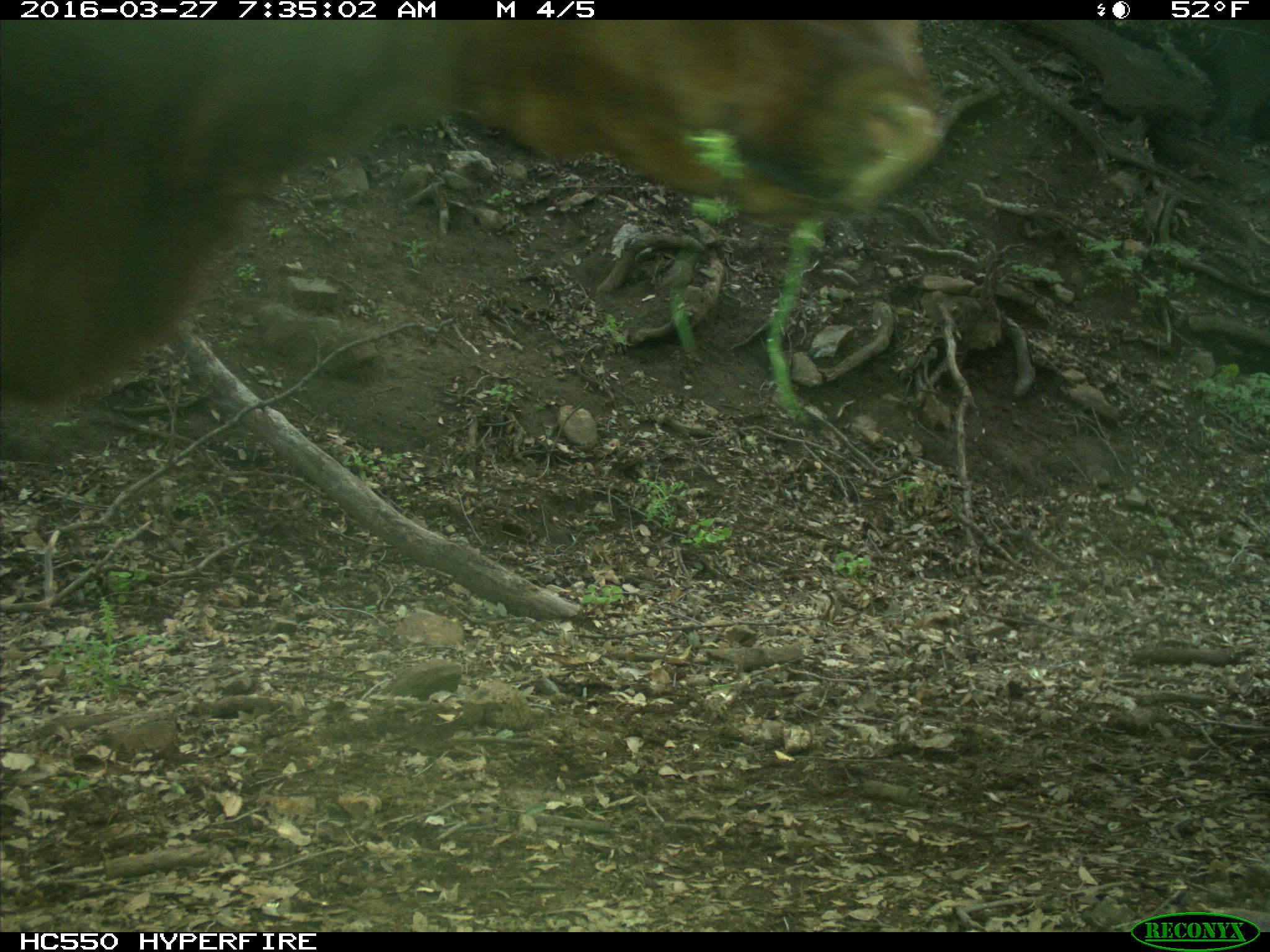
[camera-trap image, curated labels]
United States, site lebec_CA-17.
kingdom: Animalia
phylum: Chordata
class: Mammalia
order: Artiodactyla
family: Bovidae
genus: Bos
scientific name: Bos taurus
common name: domestic cow